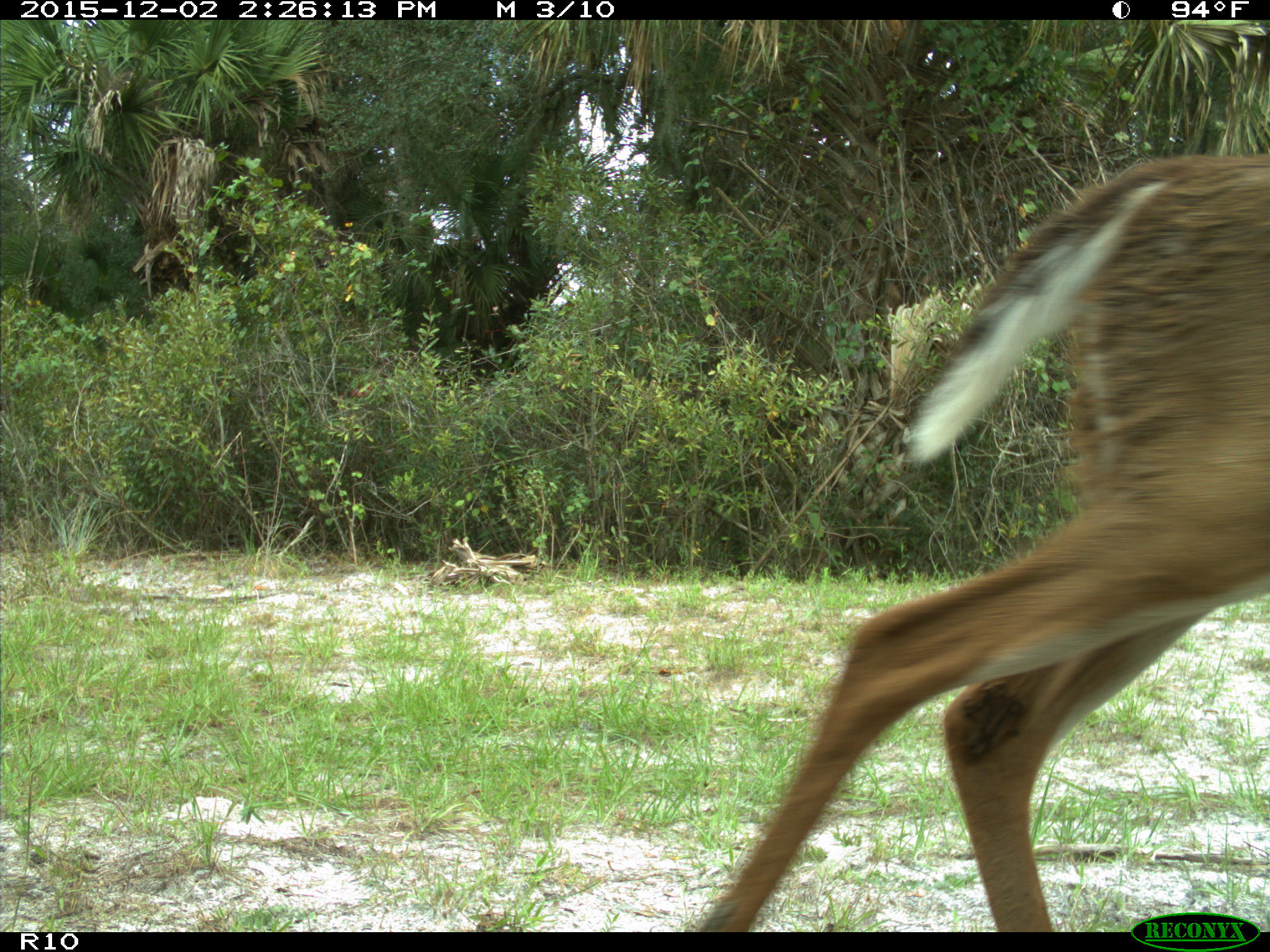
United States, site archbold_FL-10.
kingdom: Animalia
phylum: Chordata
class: Mammalia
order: Artiodactyla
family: Cervidae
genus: Odocoileus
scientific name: Odocoileus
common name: deer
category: unidentified deer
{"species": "unidentified deer (deer) (Odocoileus)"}